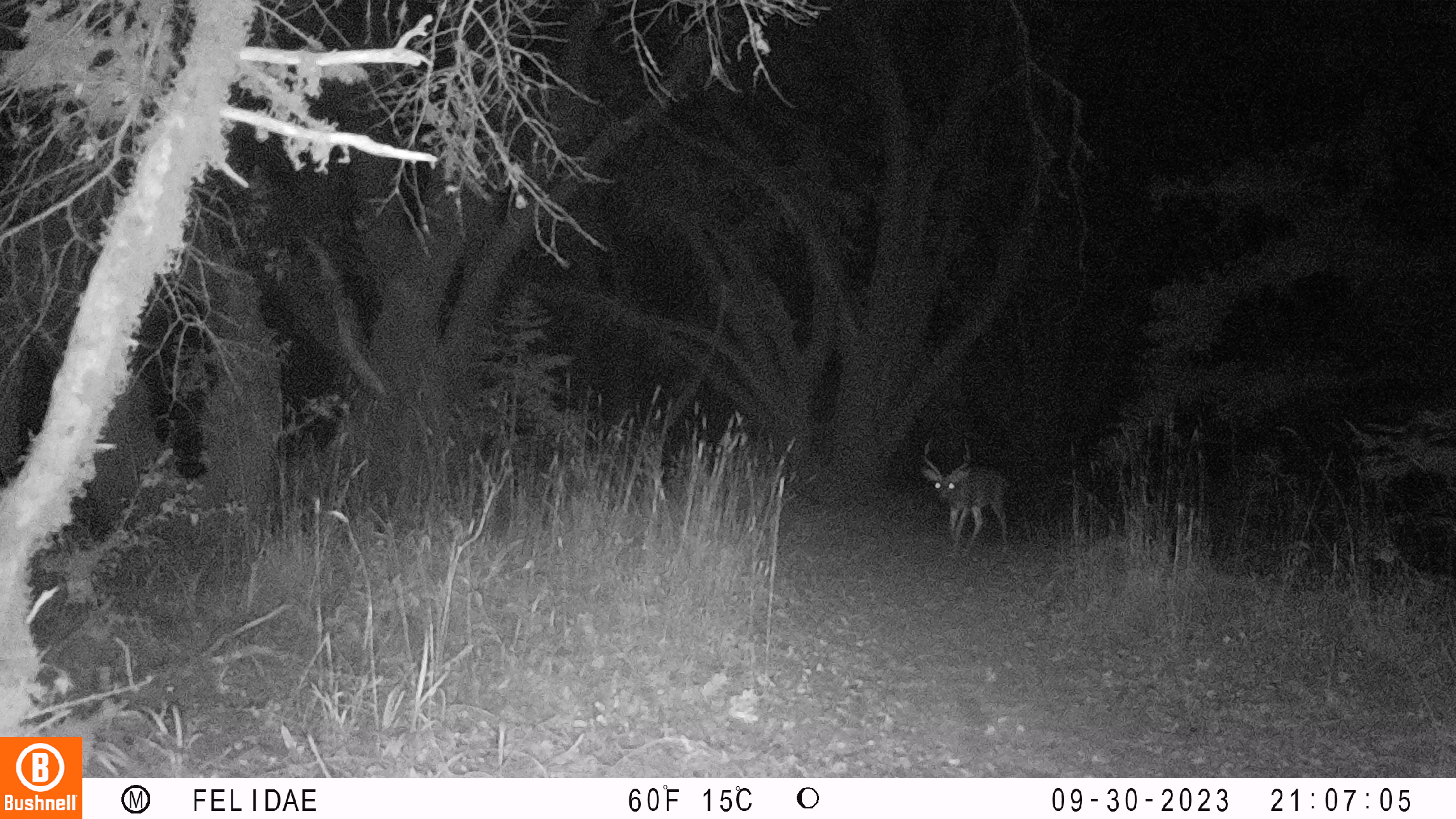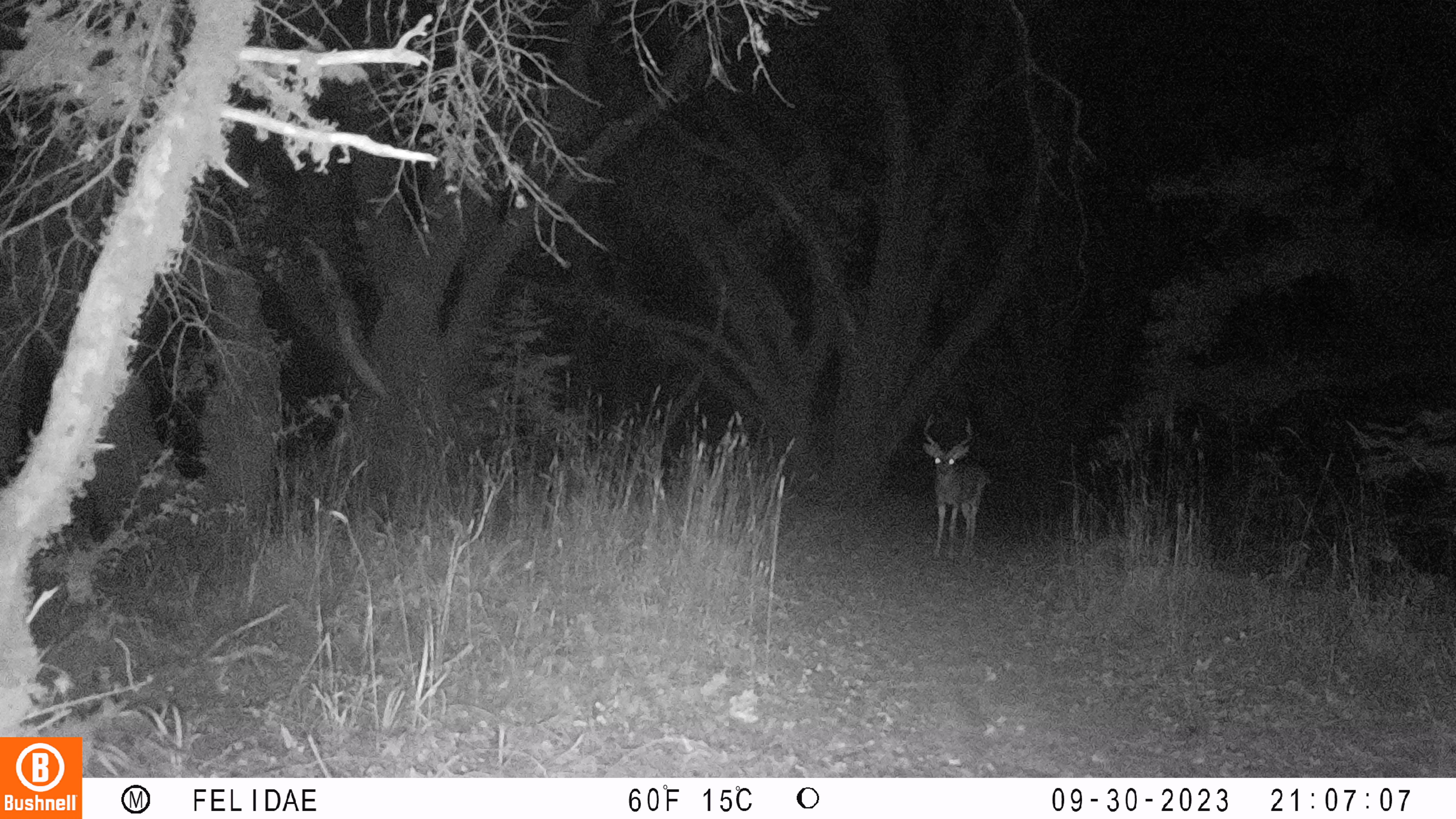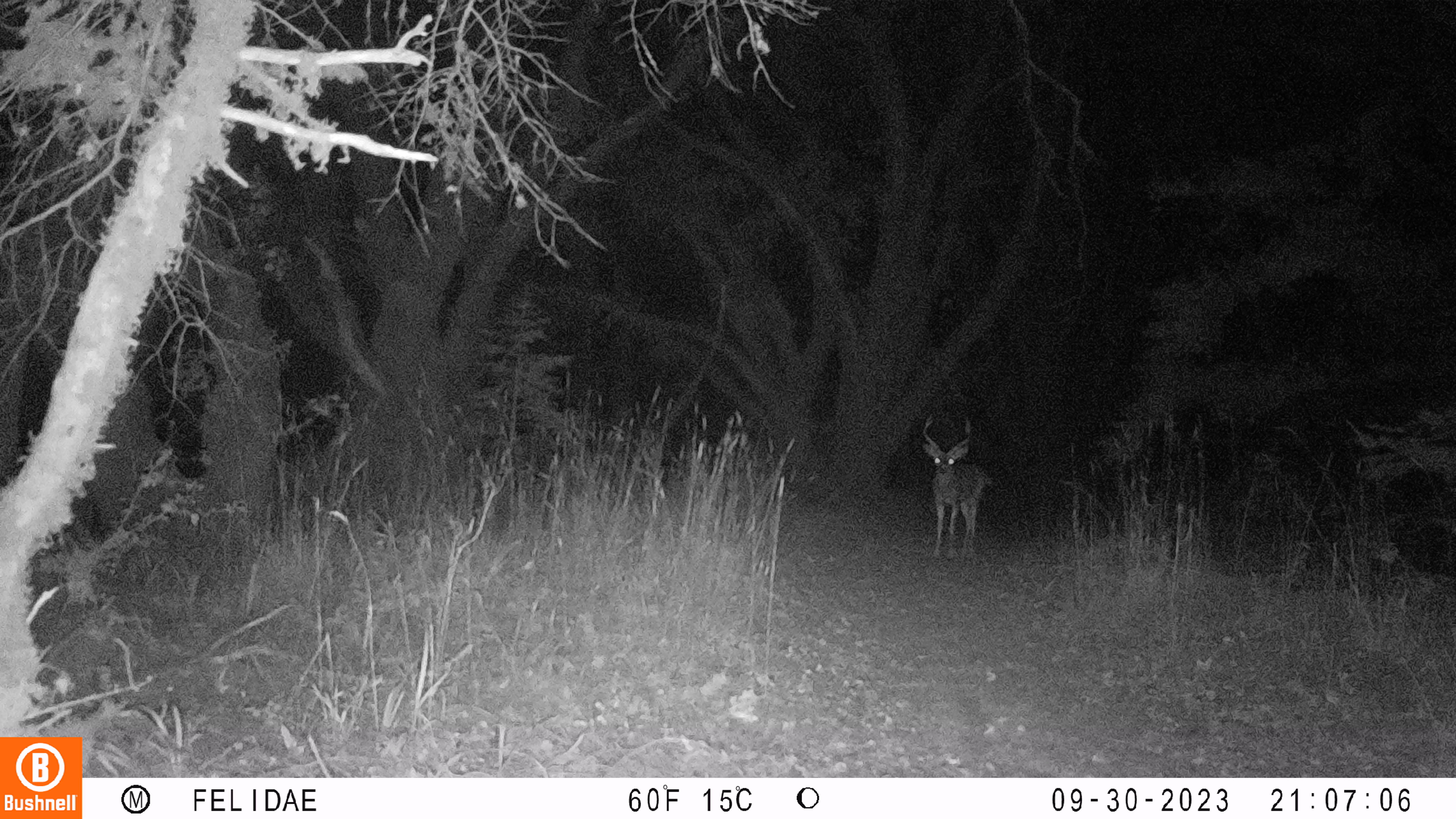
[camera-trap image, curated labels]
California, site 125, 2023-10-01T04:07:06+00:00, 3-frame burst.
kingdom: Animalia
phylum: Chordata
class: Mammalia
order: Artiodactyla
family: Cervidae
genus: Odocoileus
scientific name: Odocoileus hemionus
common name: mule deer